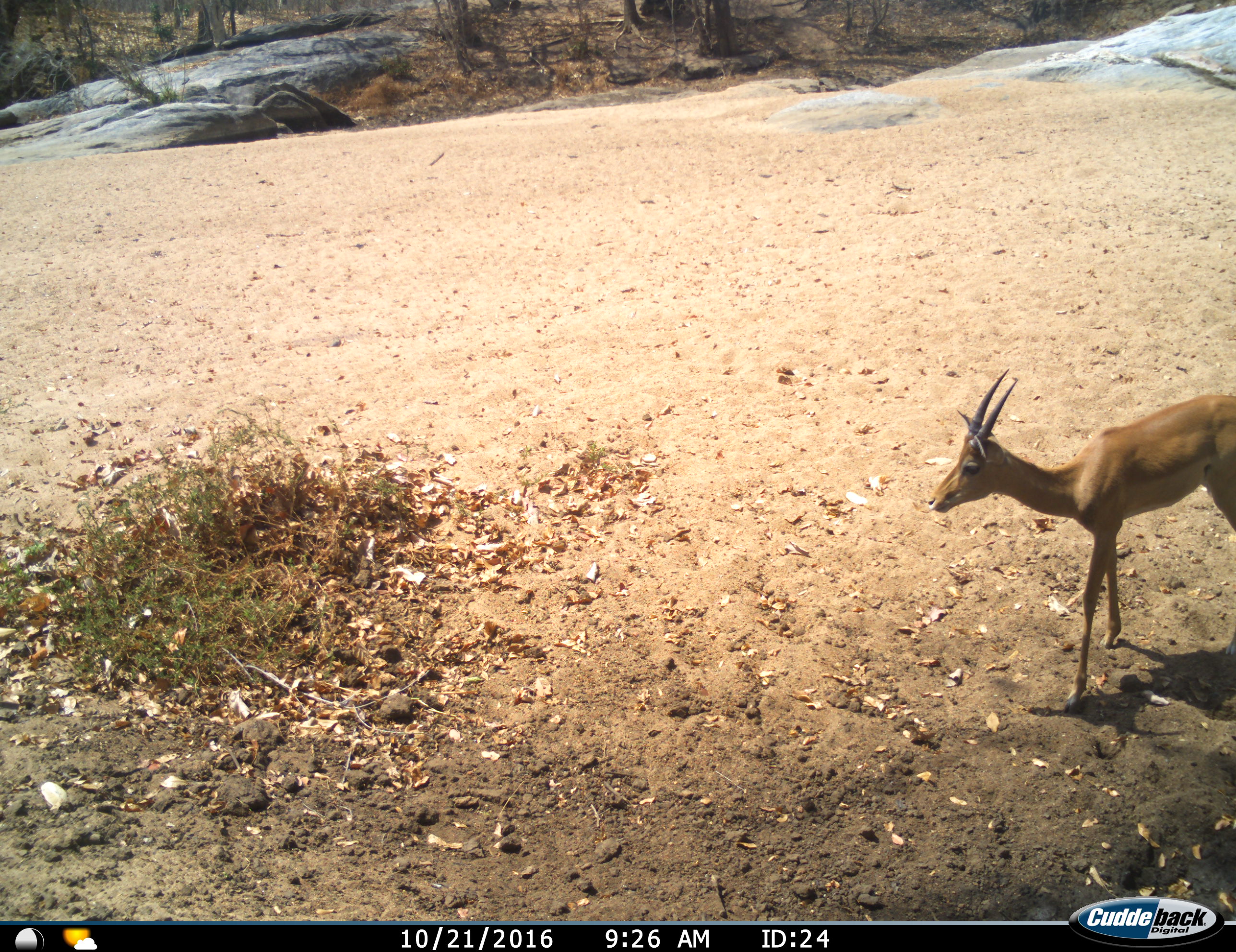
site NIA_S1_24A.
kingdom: Animalia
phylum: Chordata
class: Mammalia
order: Artiodactyla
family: Bovidae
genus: Aepyceros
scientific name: Aepyceros melampus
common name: impala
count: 1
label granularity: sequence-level